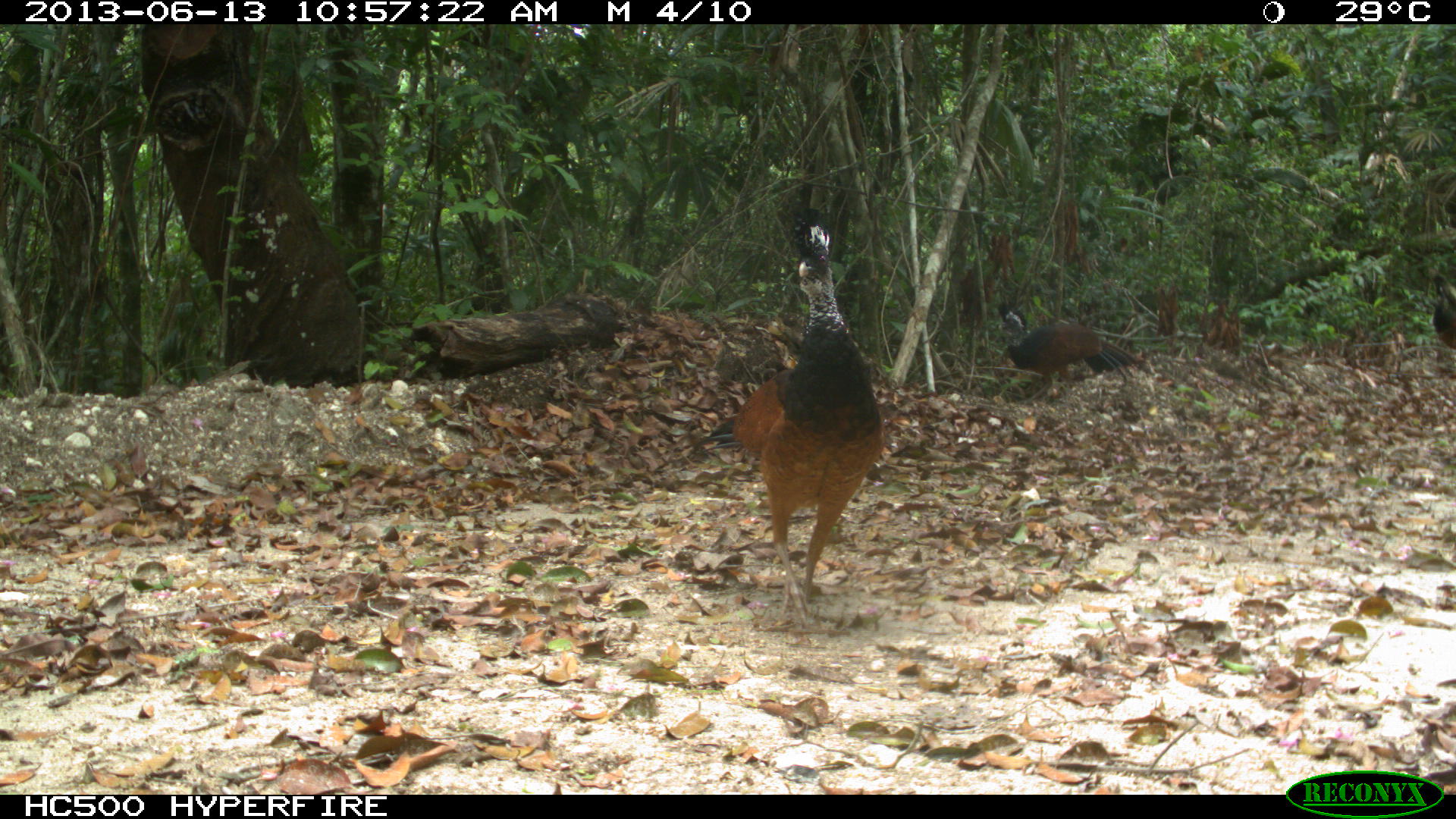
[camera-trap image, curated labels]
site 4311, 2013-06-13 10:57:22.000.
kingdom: Animalia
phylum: Chordata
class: Aves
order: Galliformes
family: Cracidae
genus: Crax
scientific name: Crax rubra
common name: great curassow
Crax rubra (great curassow), count 3.